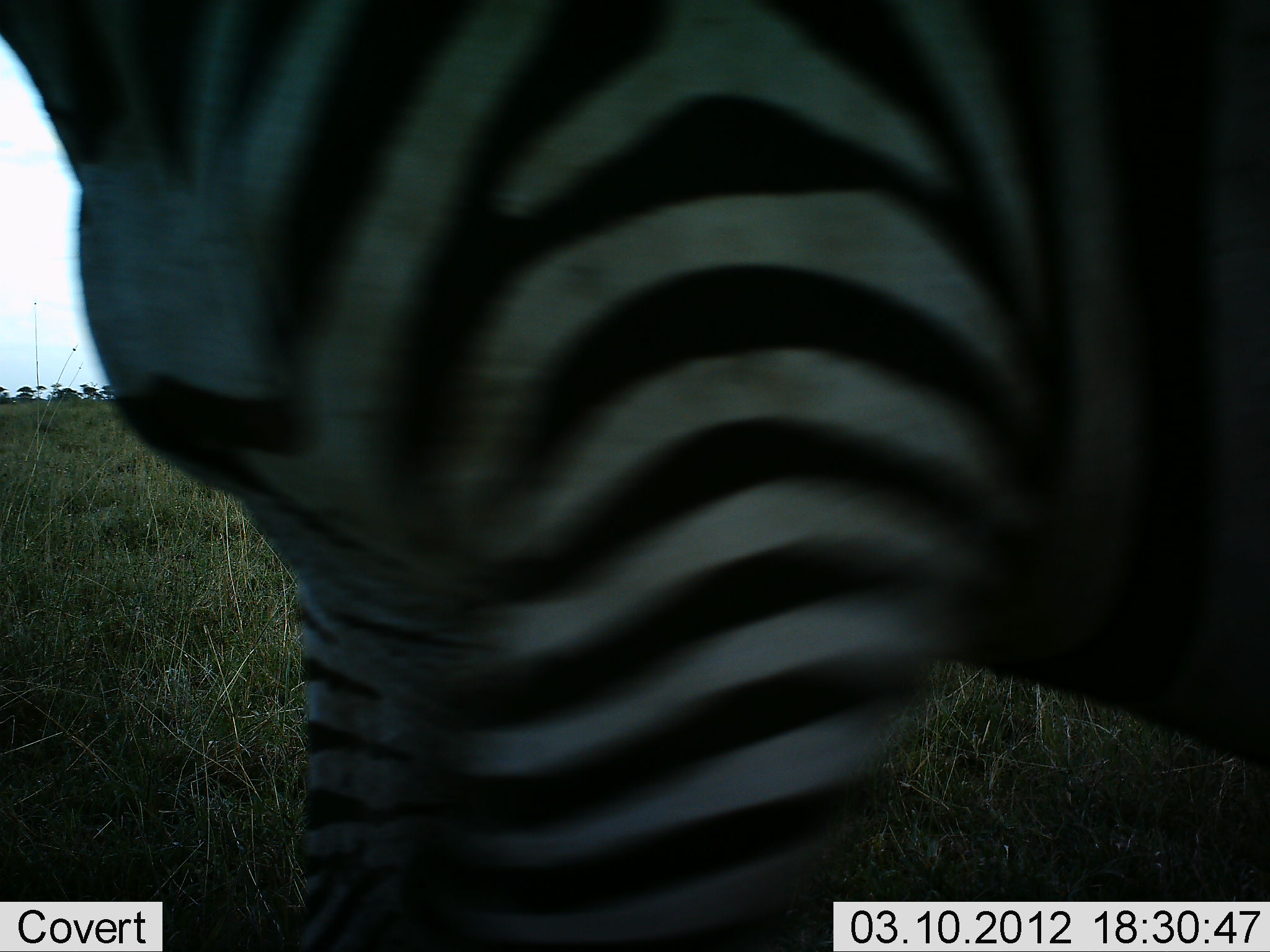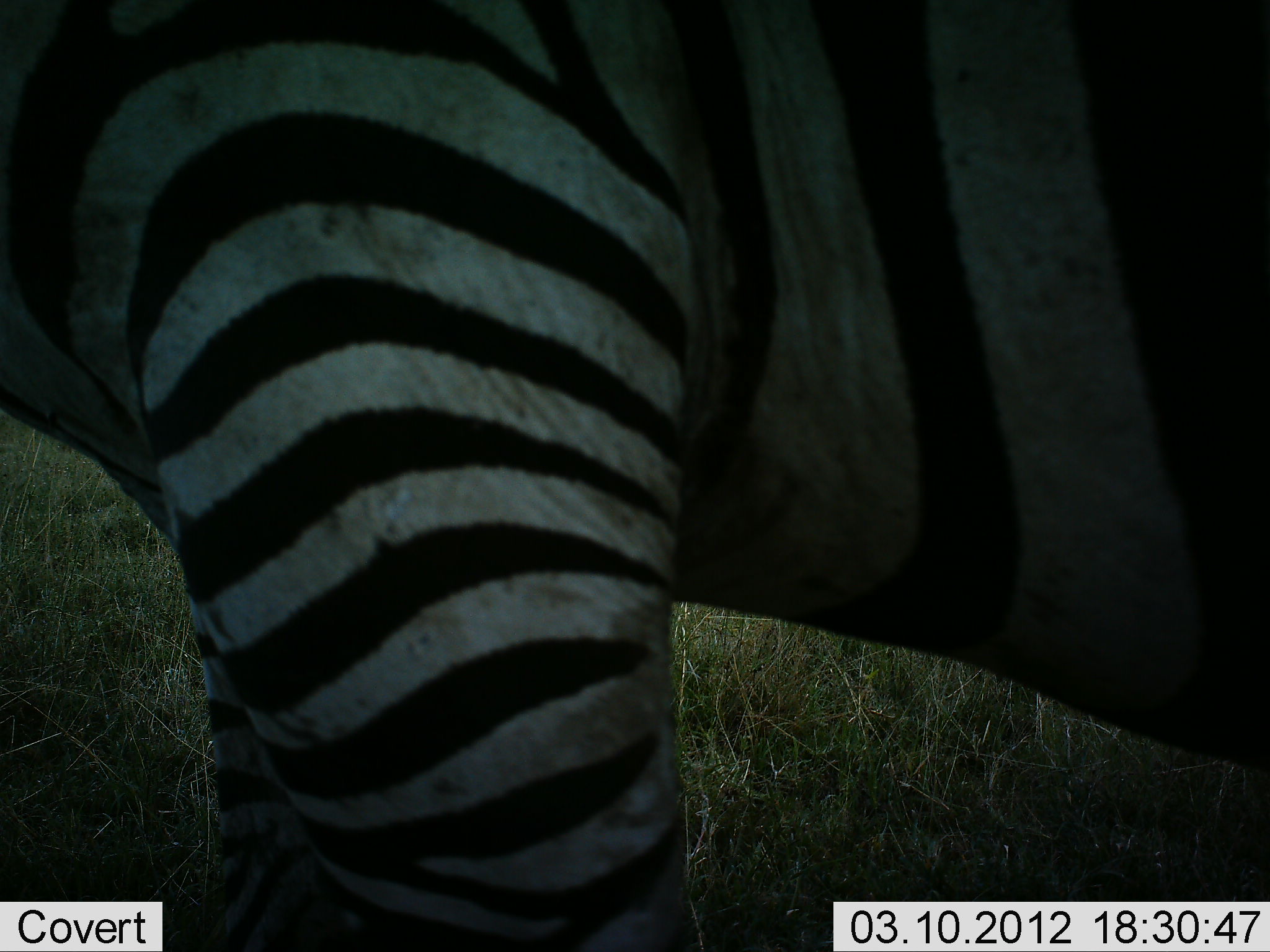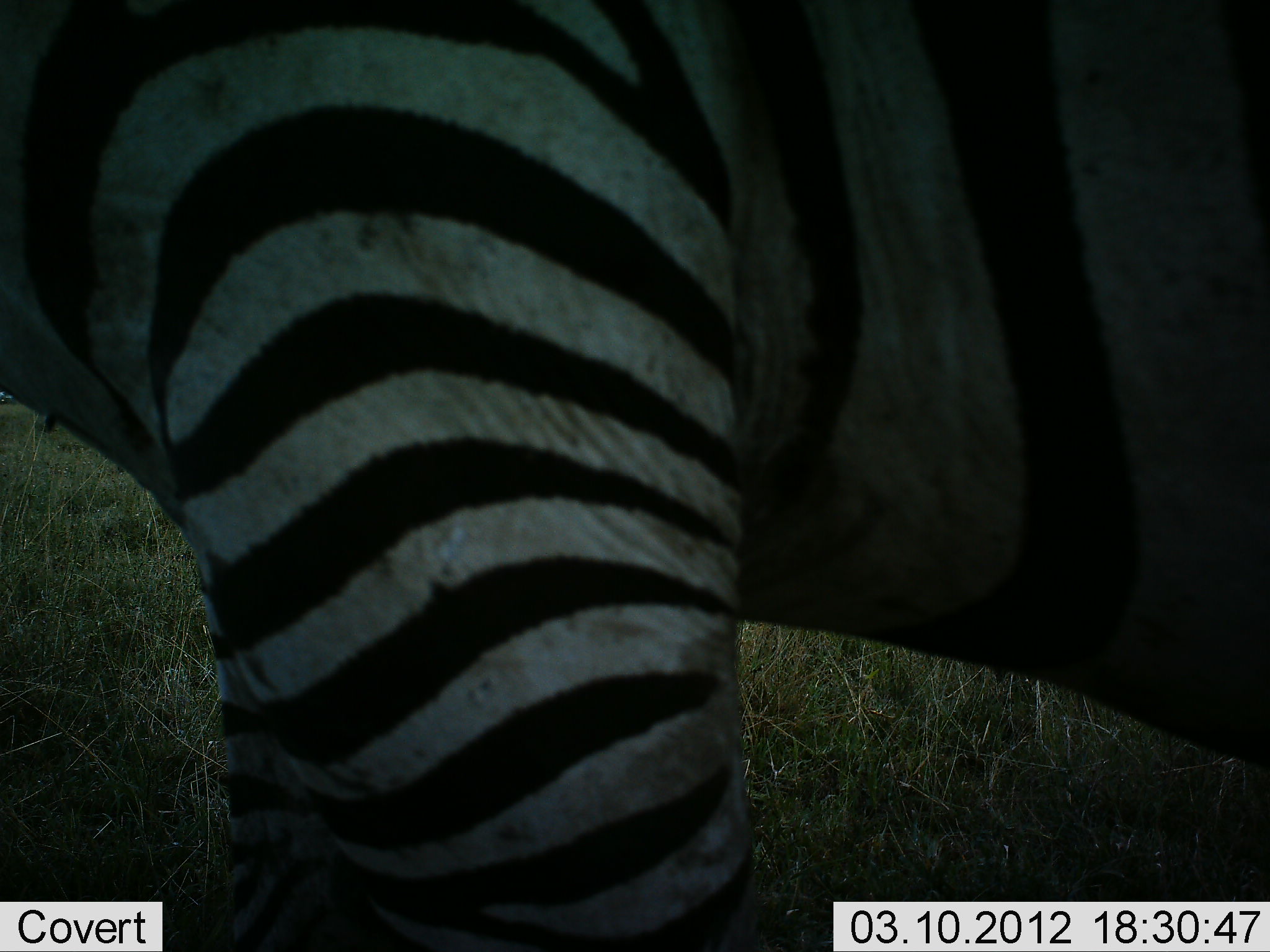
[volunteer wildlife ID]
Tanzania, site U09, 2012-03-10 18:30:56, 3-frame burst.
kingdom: Animalia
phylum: Chordata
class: Mammalia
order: Perissodactyla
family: Equidae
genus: Equus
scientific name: Equus quagga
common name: plains zebra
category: zebra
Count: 1.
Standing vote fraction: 93%.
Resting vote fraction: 0%.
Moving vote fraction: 7%.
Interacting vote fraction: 0%.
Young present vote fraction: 0%.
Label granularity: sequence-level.